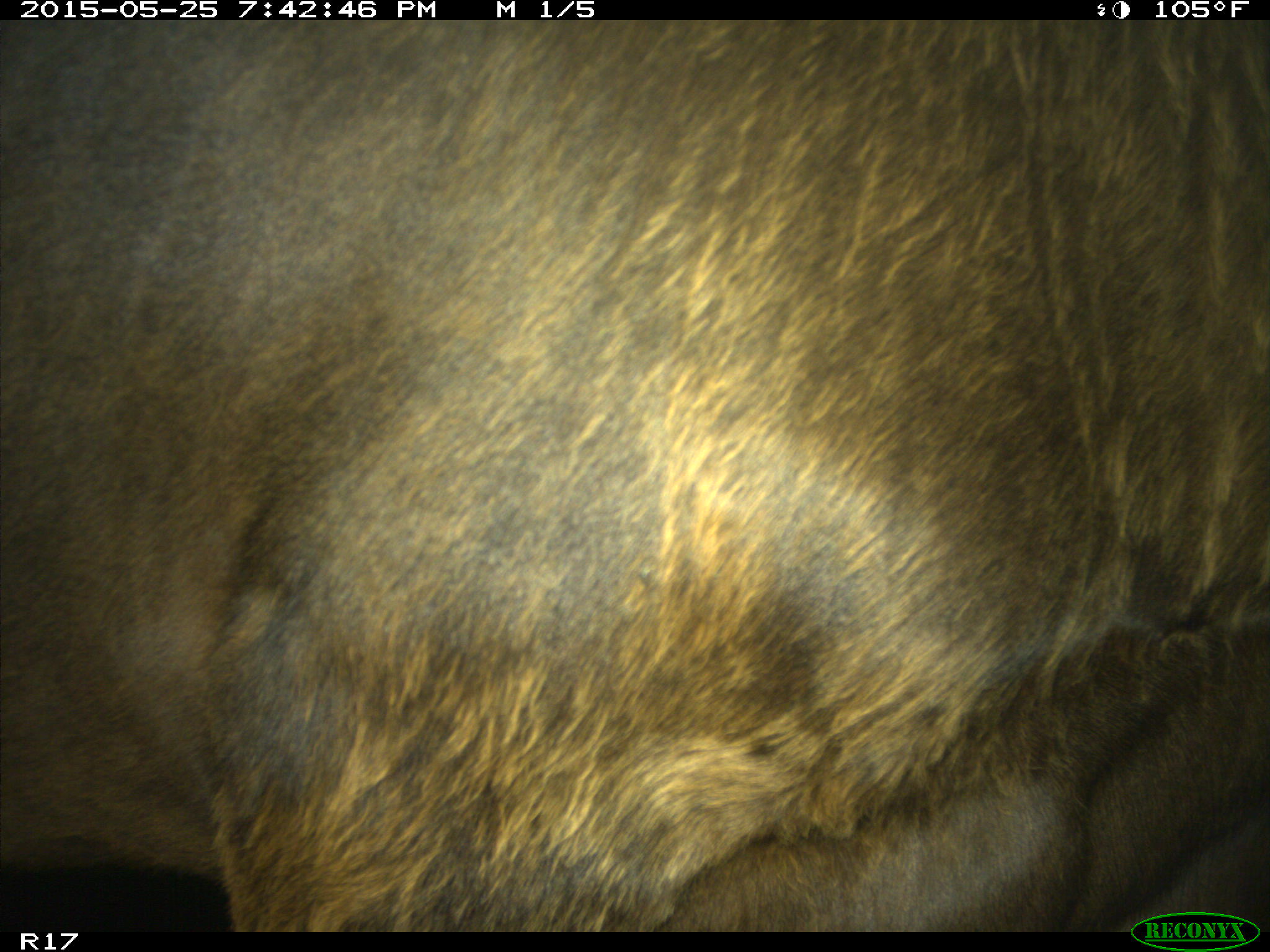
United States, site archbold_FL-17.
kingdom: Animalia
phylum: Chordata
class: Mammalia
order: Artiodactyla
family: Bovidae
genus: Bos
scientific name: Bos taurus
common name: domestic cow